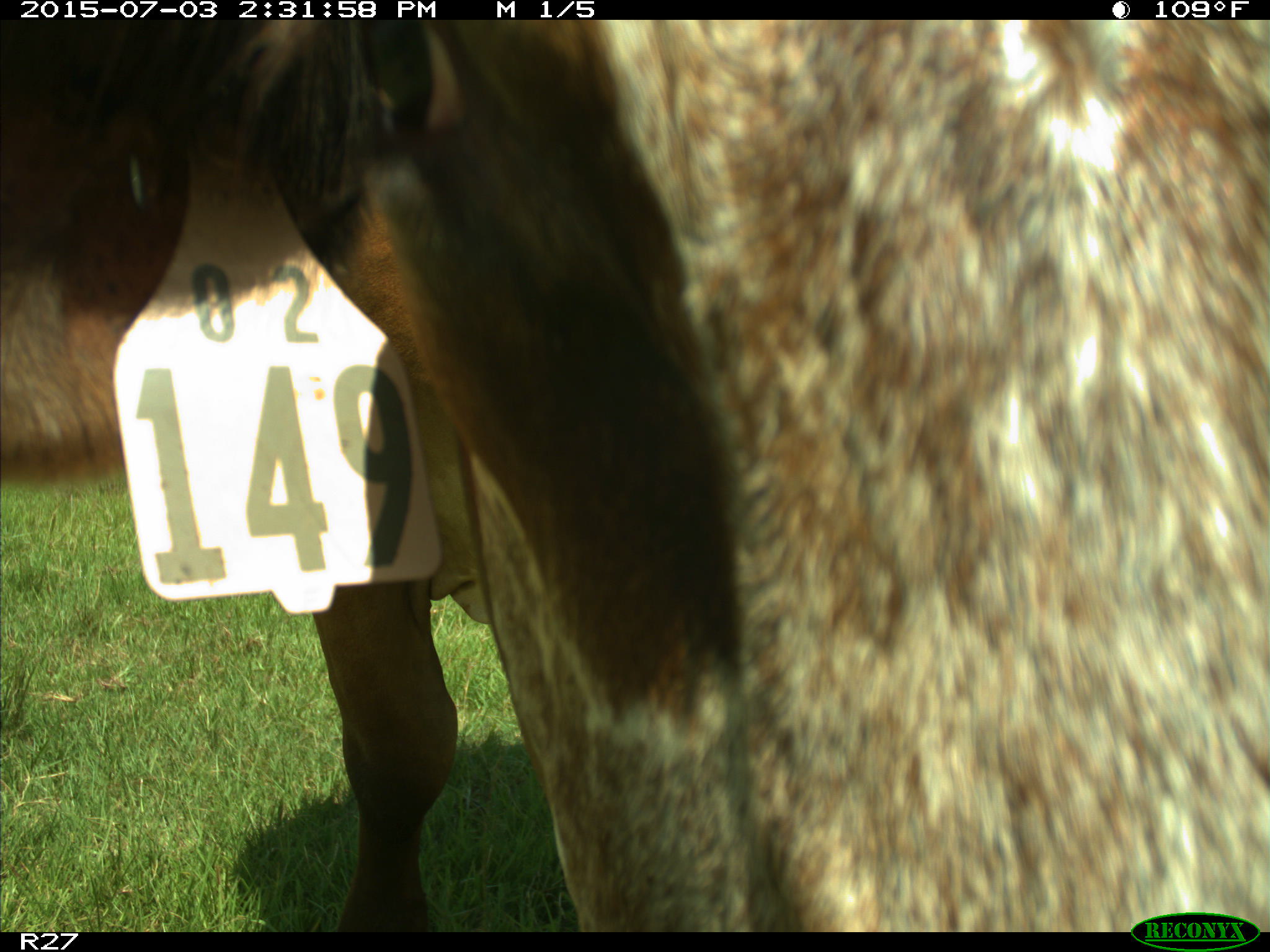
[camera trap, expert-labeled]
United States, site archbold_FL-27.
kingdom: Animalia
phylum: Chordata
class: Mammalia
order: Artiodactyla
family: Bovidae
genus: Bos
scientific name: Bos taurus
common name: domestic cow